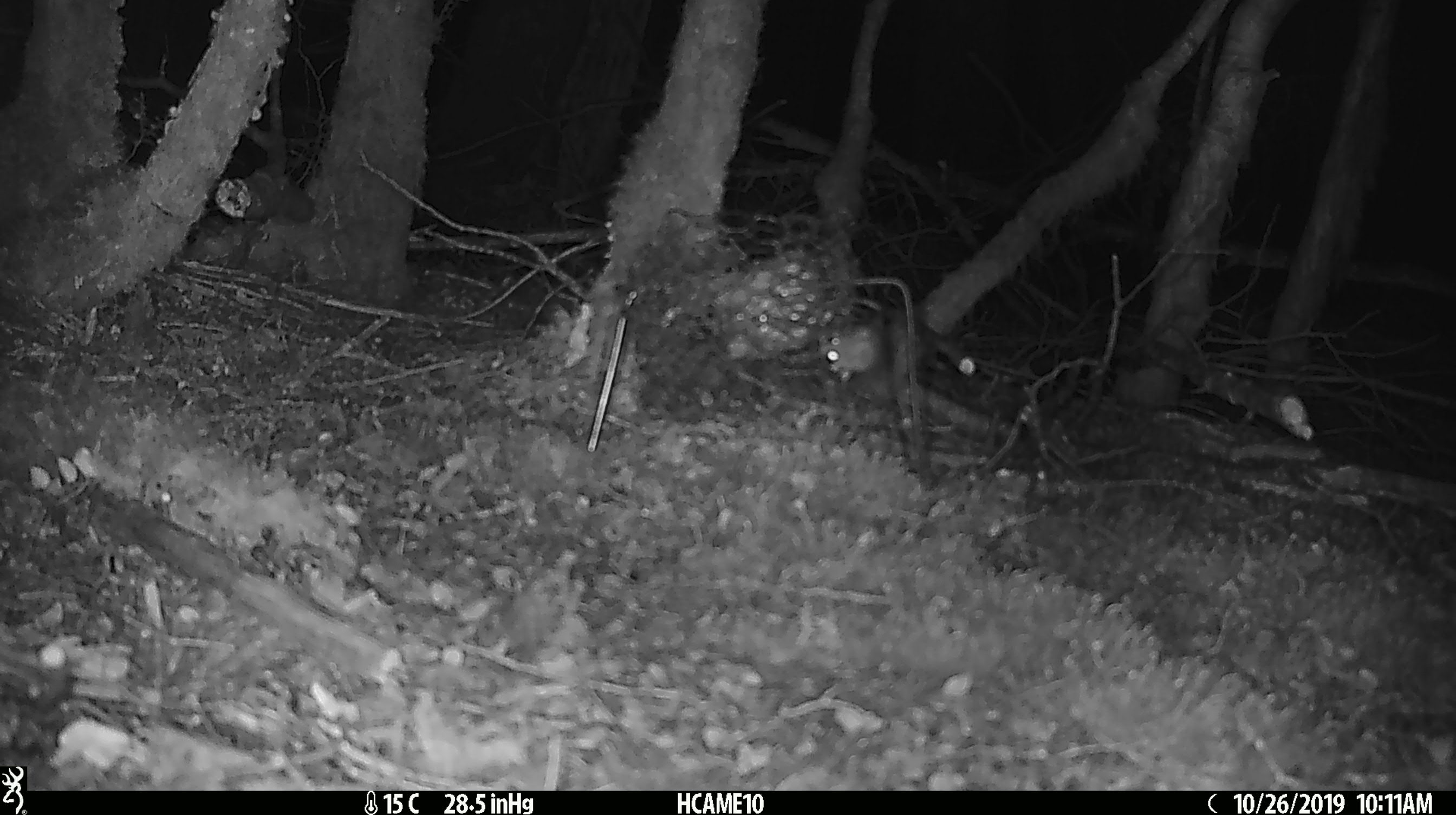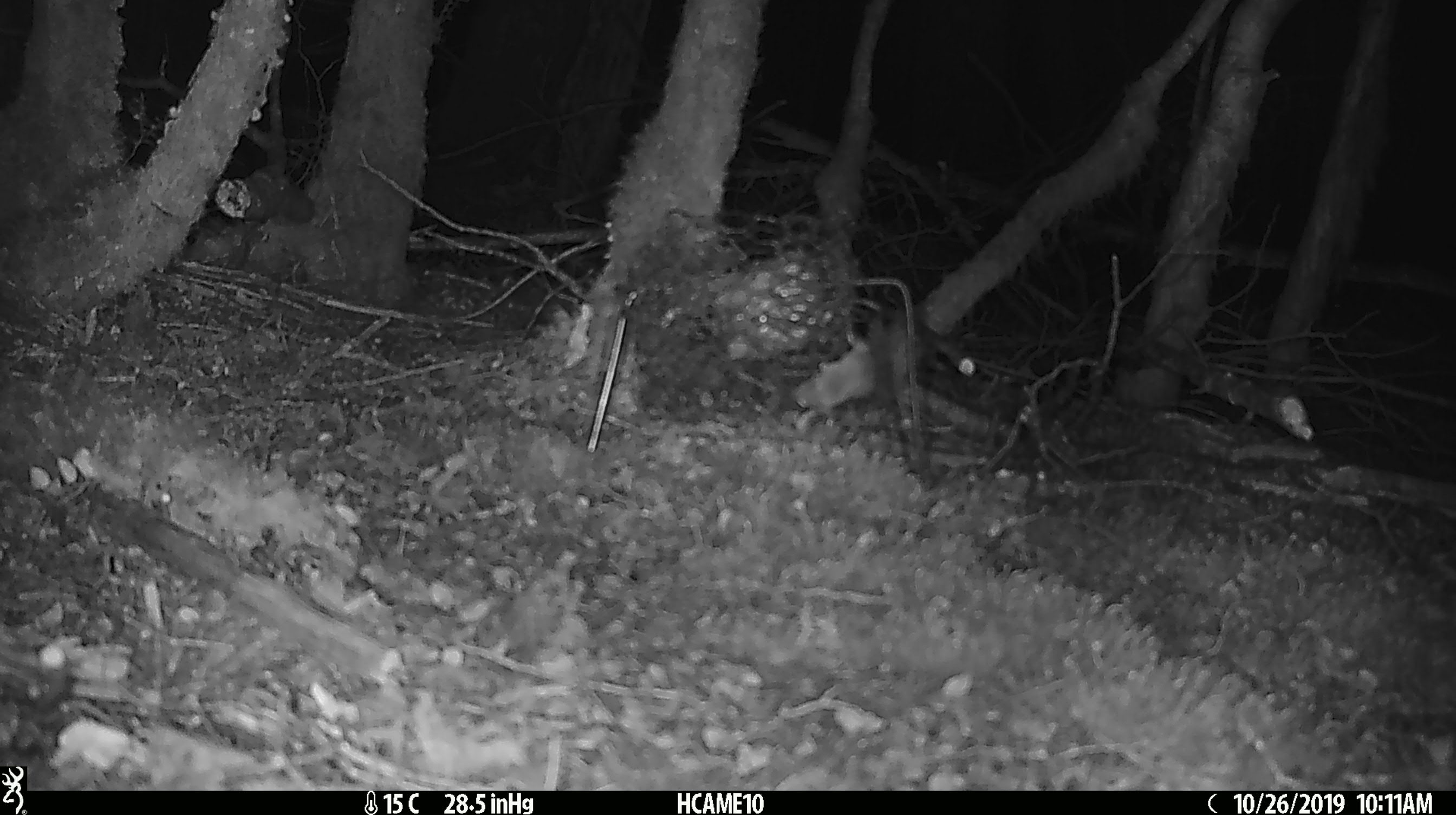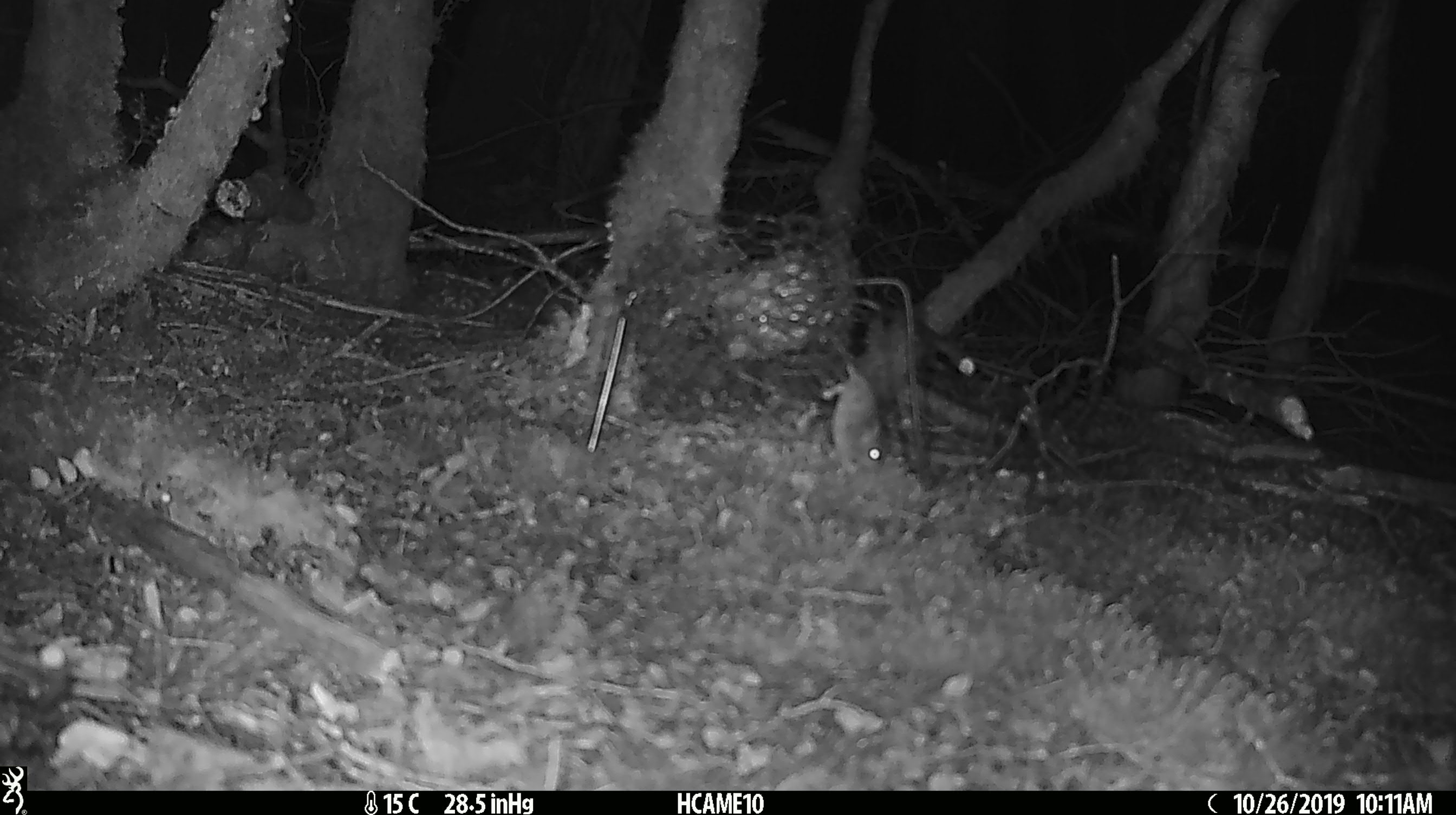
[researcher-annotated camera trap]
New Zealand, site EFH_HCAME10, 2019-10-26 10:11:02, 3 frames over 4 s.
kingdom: Animalia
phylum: Chordata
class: Mammalia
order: Rodentia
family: Muridae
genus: Mus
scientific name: Mus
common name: mouse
Mouse (Mus).